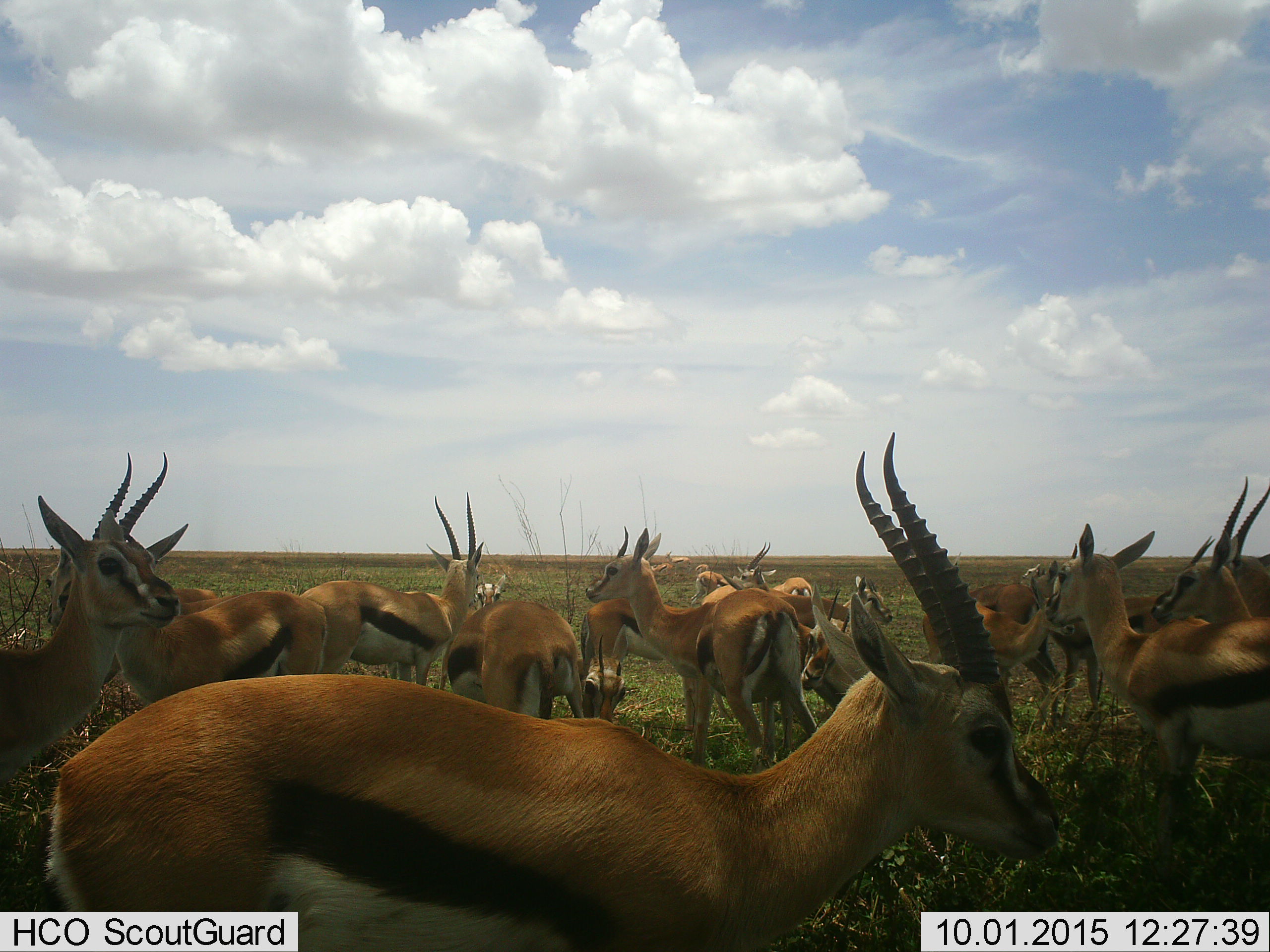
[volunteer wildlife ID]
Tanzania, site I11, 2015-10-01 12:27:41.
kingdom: Animalia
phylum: Chordata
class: Mammalia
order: Artiodactyla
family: Bovidae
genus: Eudorcas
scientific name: Eudorcas thomsonii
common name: thomson's gazelle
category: gazellethomsons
Gazellethomsons (thomson's gazelle) (Eudorcas thomsonii), count 11-50. Behavior (volunteer vote fractions): standing 89%, resting 0%, moving 22%, interacting 11%. Young present (vote fraction): 22%. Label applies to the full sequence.